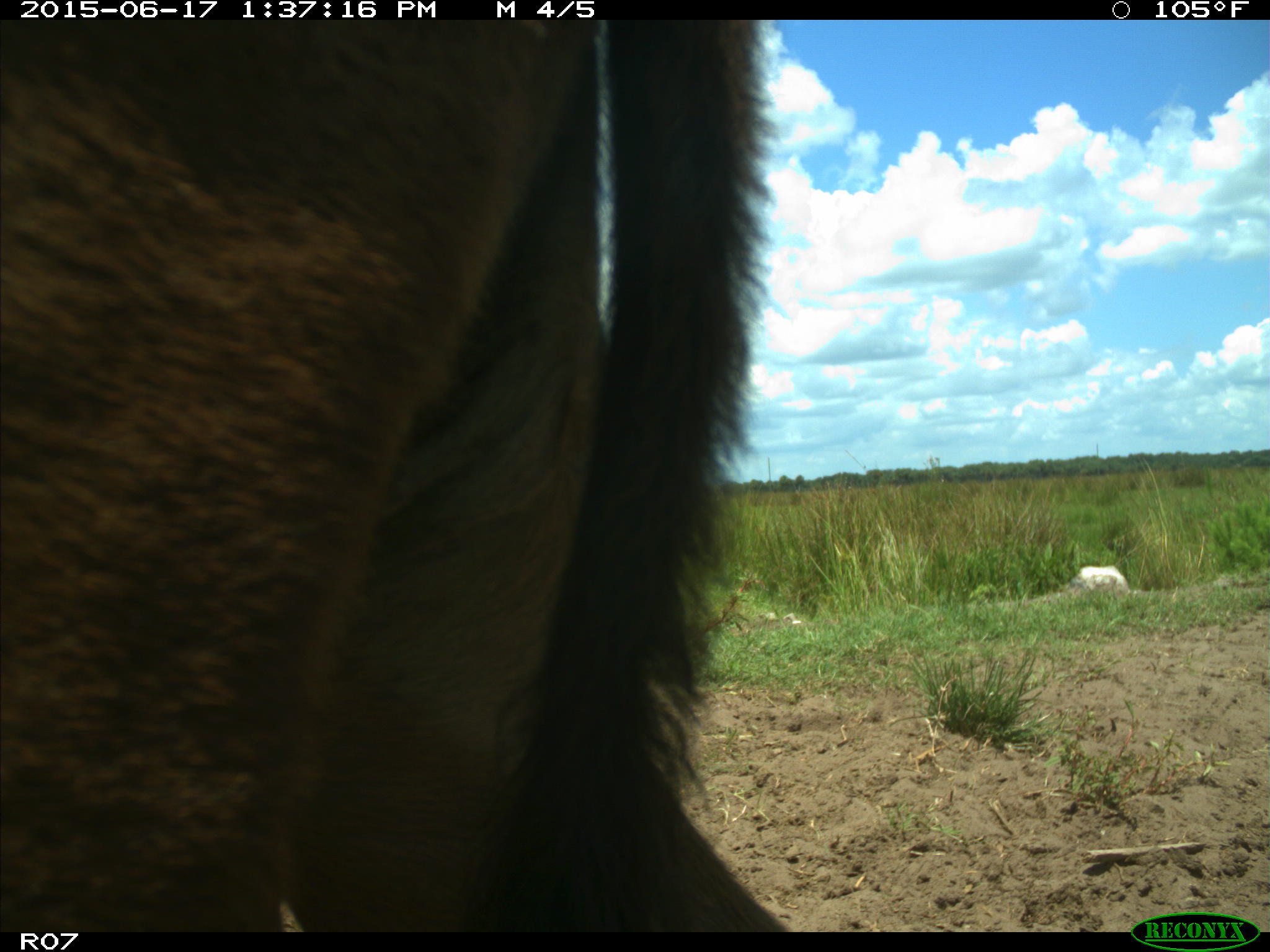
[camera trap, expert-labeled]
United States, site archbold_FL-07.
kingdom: Animalia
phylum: Chordata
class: Mammalia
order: Artiodactyla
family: Bovidae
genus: Bos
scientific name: Bos taurus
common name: domestic cow